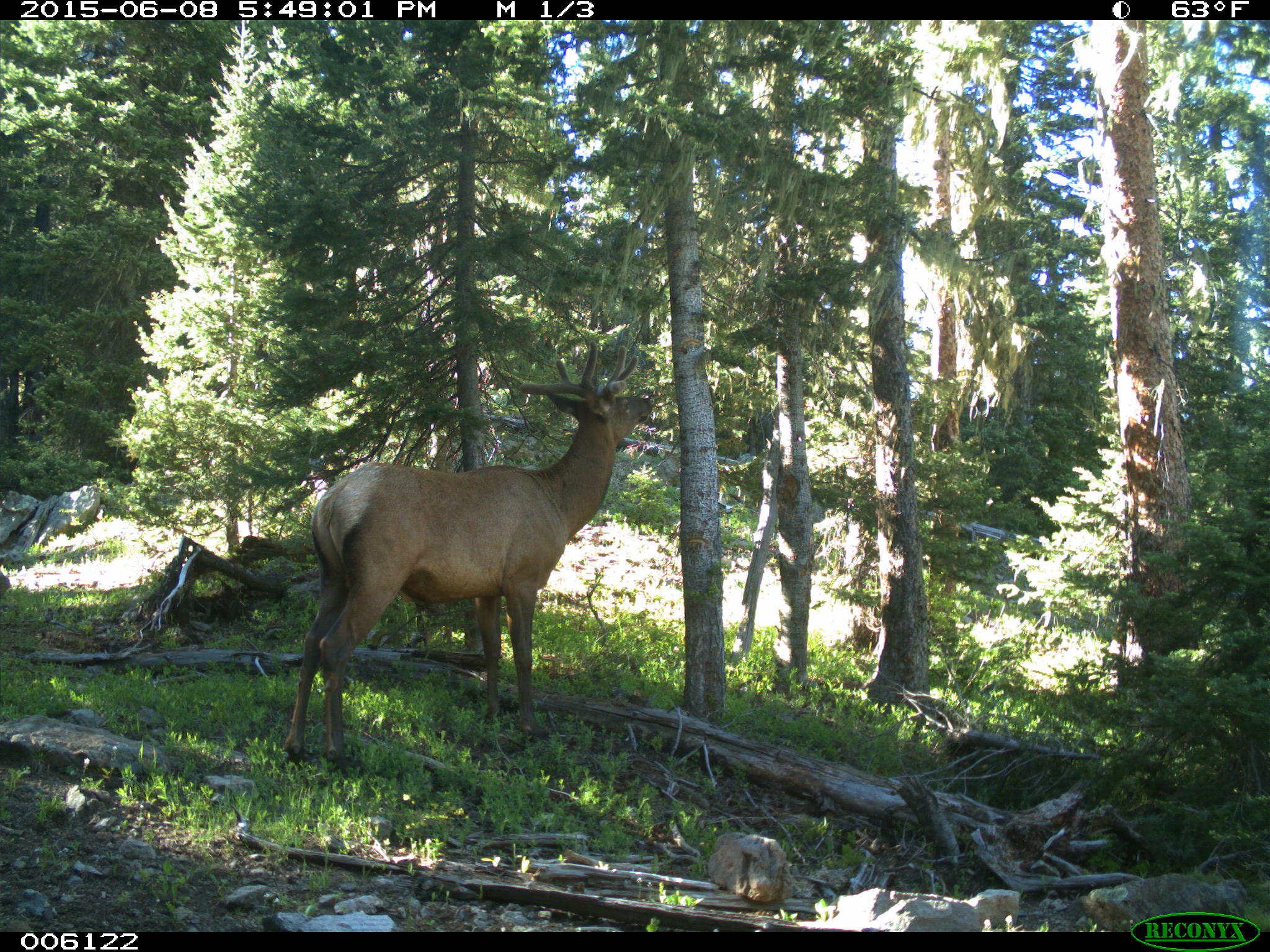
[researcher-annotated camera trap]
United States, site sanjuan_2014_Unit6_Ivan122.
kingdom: Animalia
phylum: Chordata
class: Mammalia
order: Artiodactyla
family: Cervidae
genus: Cervus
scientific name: Cervus elaphus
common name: red deer